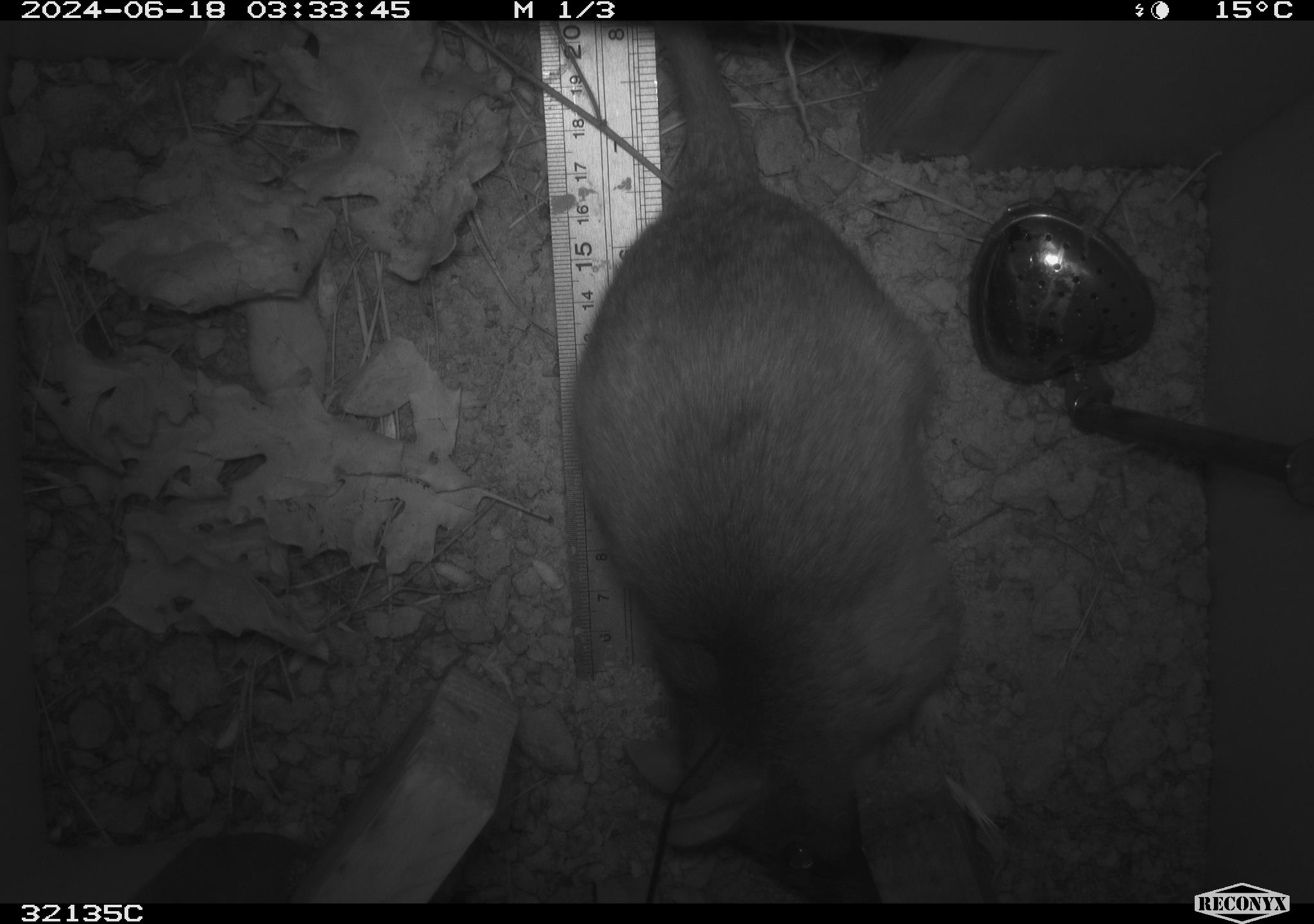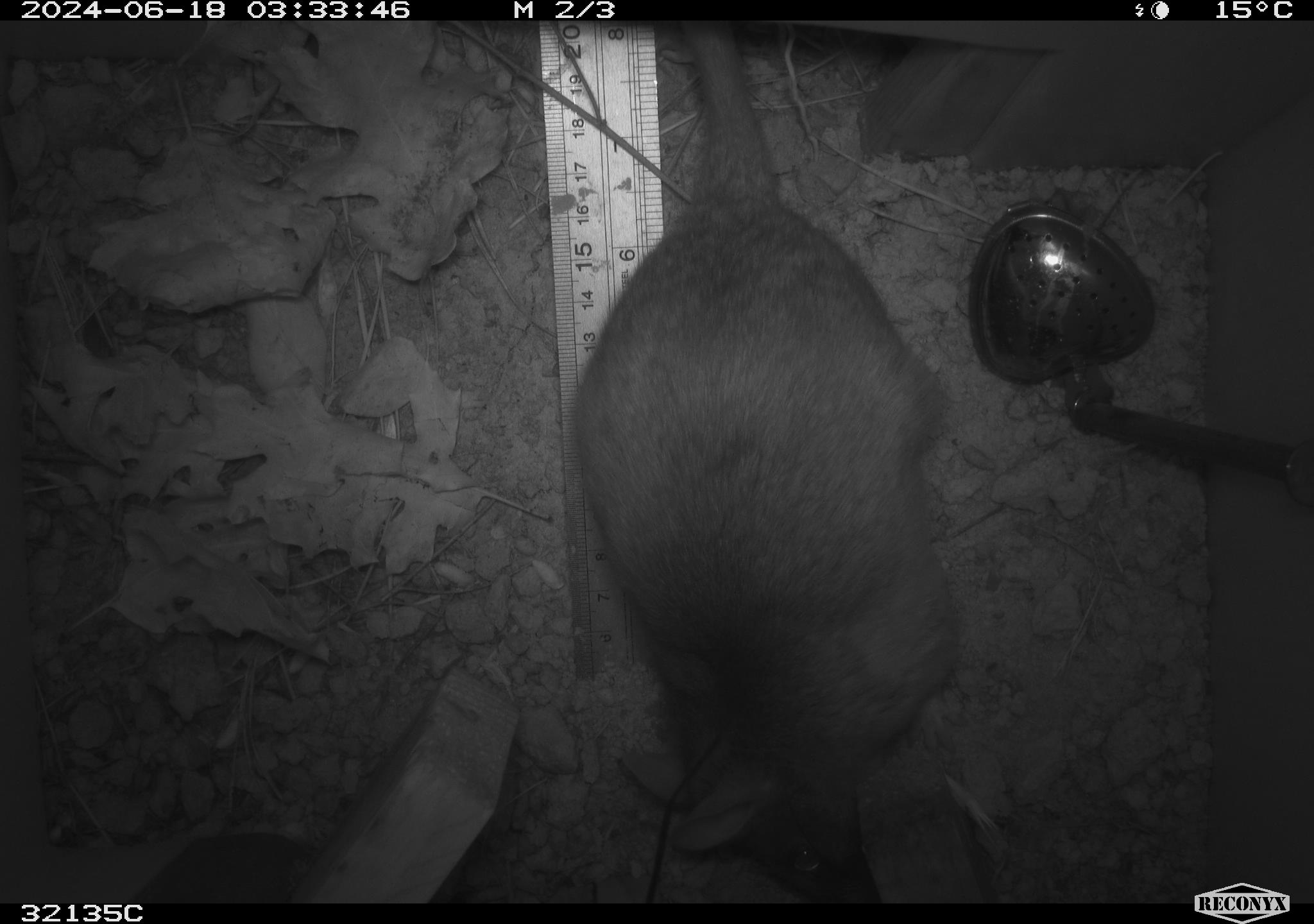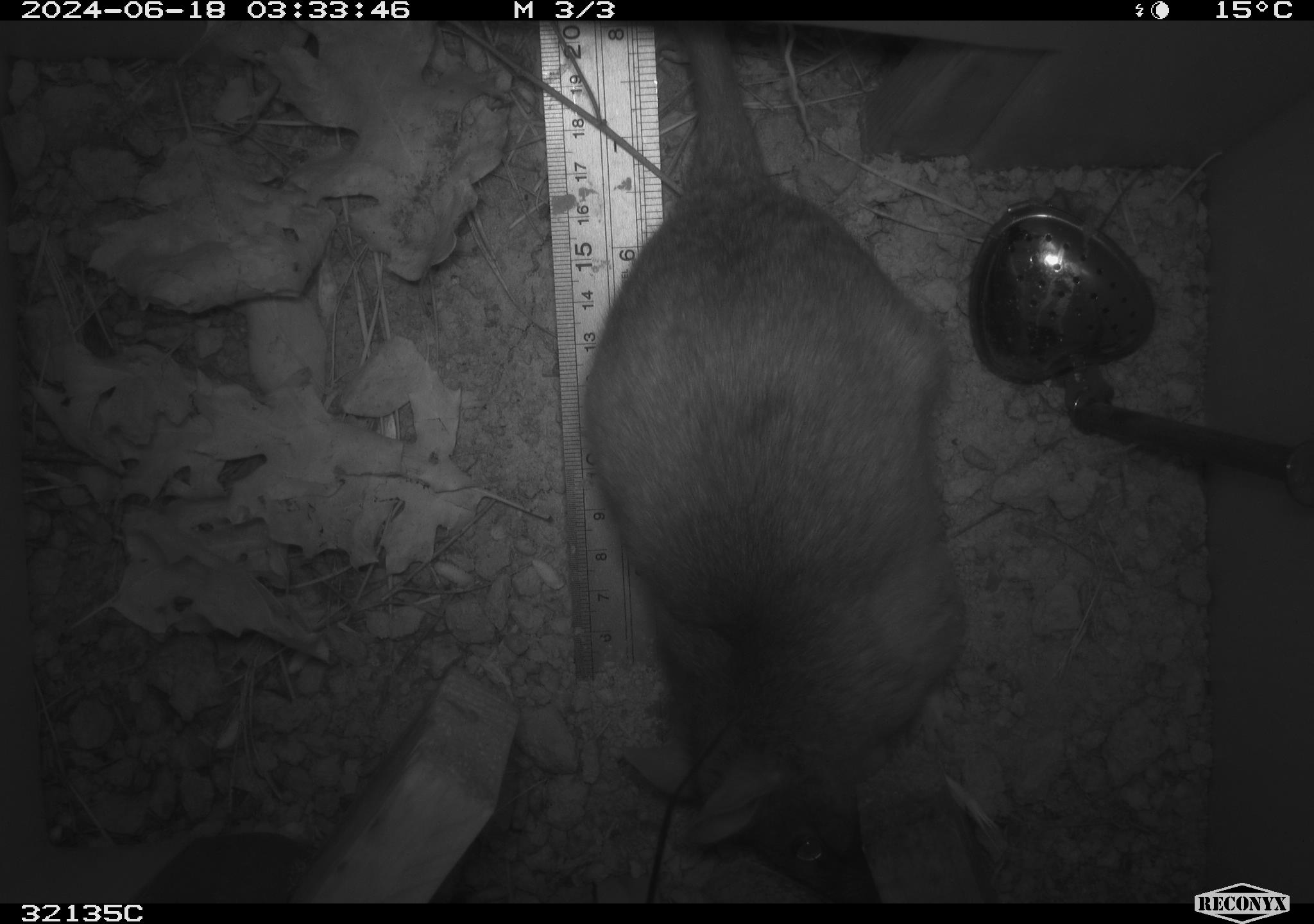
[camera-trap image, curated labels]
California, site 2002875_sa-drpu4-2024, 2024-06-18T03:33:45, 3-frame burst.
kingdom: Animalia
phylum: Chordata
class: Mammalia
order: Rodentia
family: Cricetidae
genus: Neotoma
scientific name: Neotoma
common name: pack rat or woodrat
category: neotoma species